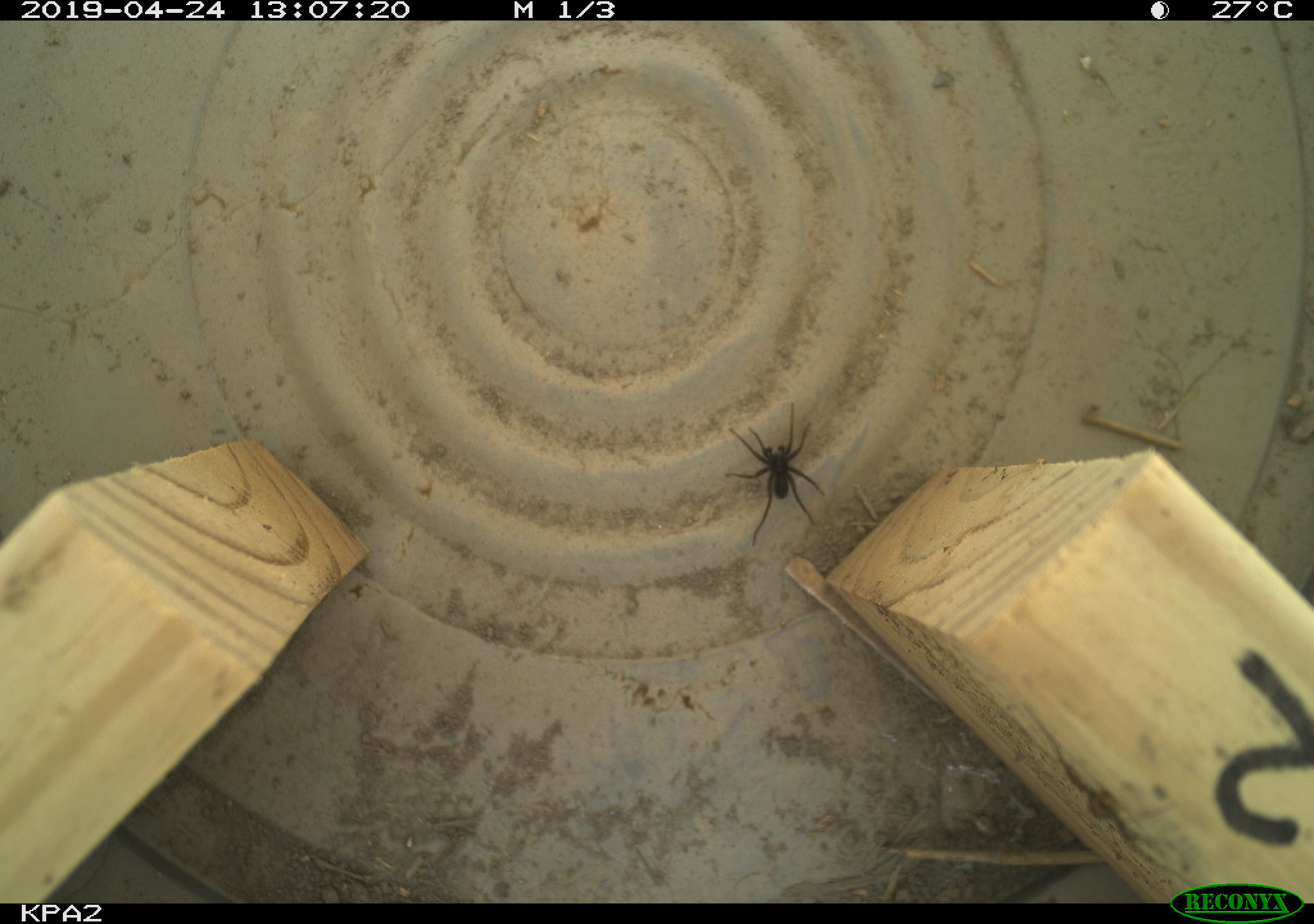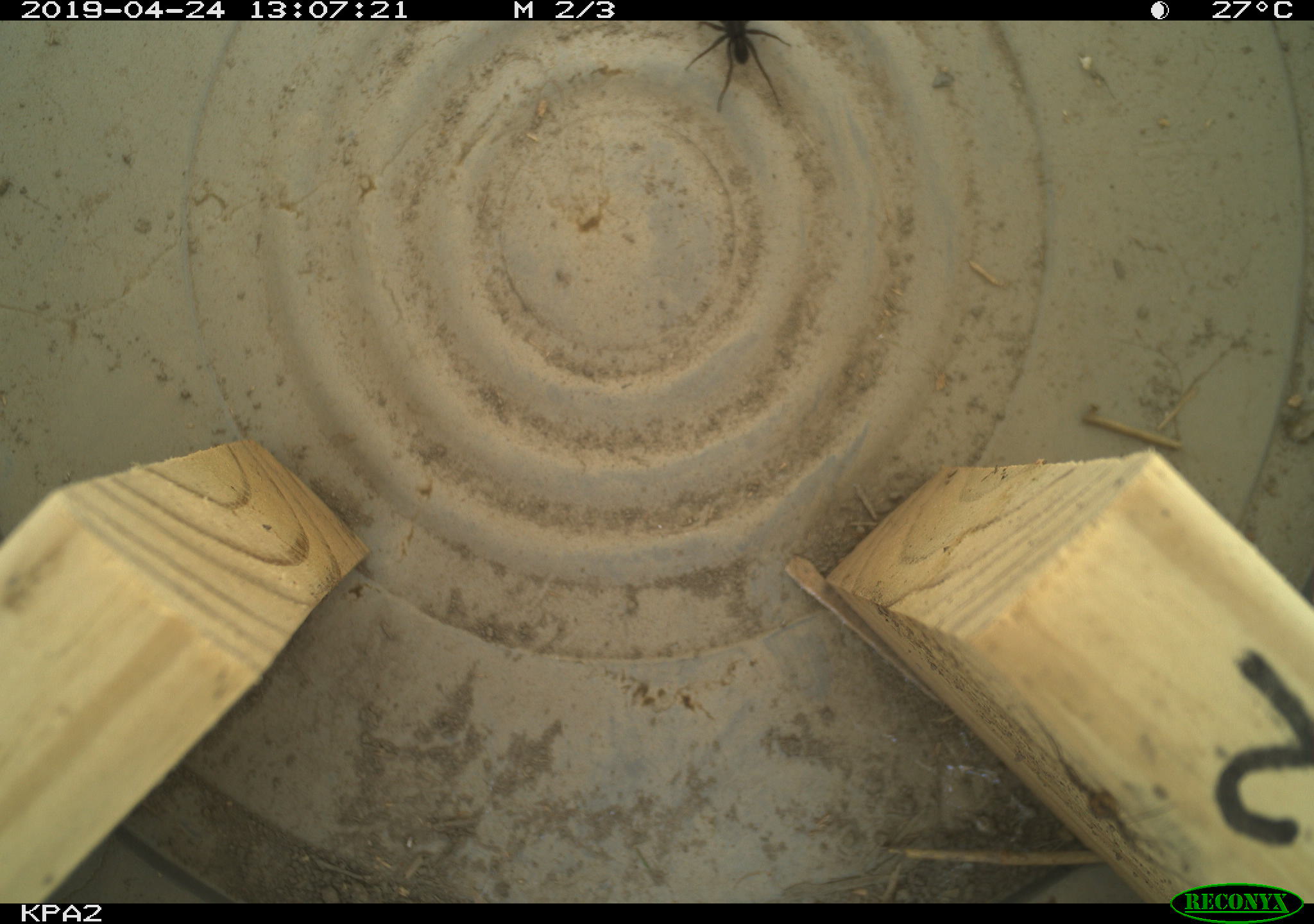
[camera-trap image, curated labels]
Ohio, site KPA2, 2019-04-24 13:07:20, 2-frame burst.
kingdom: Animalia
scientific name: Animalia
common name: animal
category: invertebrate